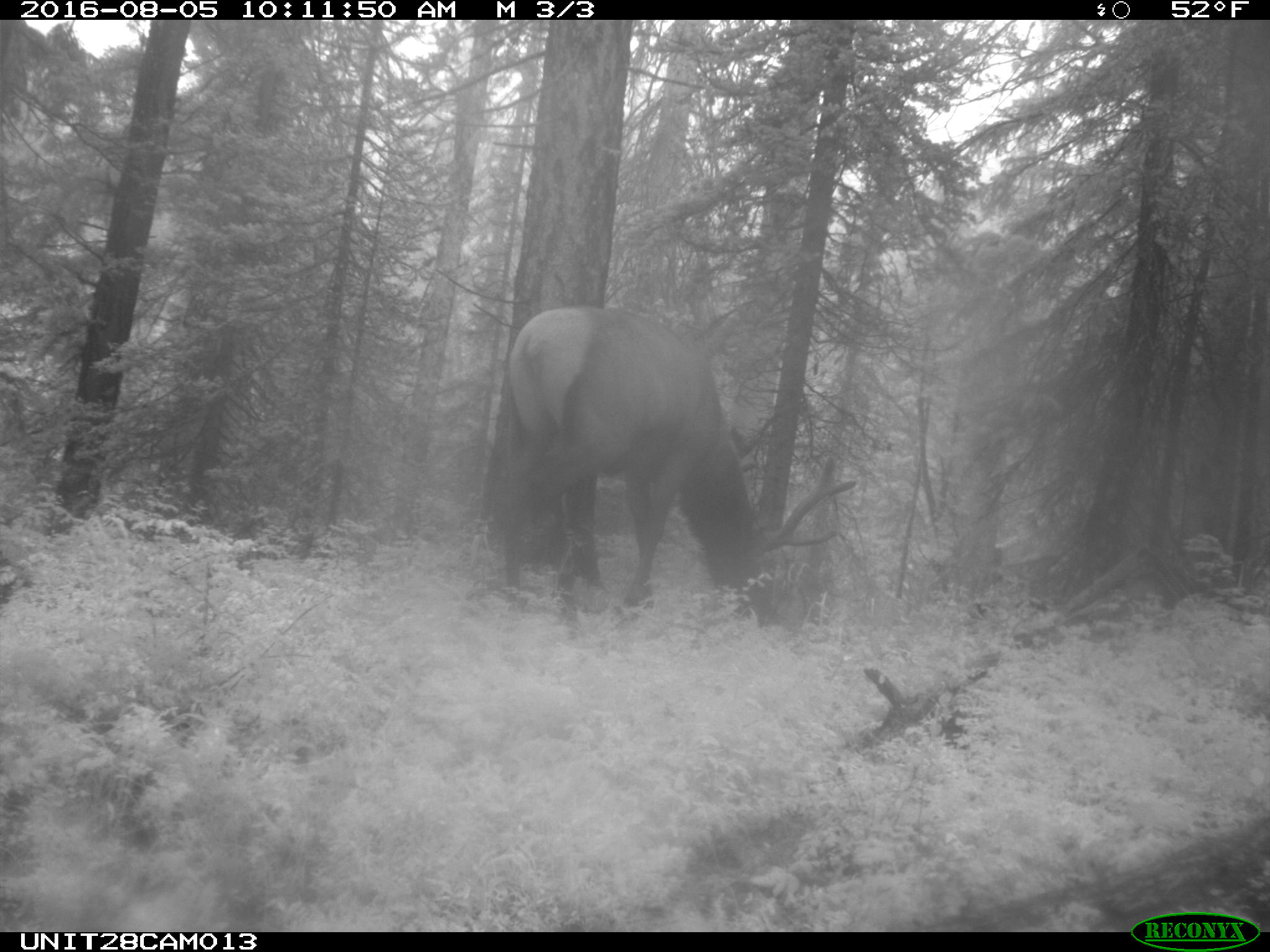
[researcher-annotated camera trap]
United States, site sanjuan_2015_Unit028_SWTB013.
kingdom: Animalia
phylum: Chordata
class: Mammalia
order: Artiodactyla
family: Cervidae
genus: Cervus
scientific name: Cervus elaphus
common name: red deer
Cervus elaphus (red deer).